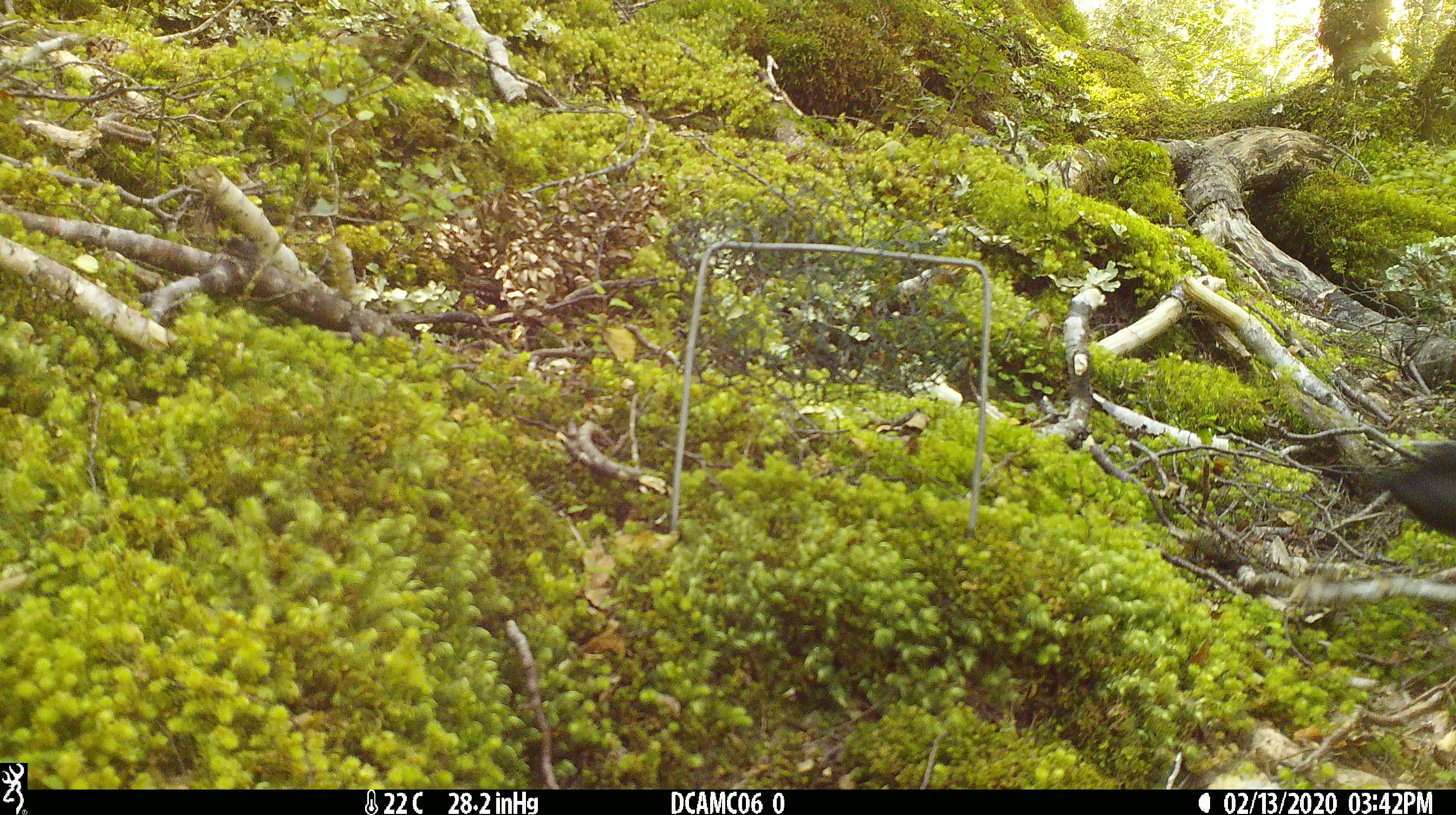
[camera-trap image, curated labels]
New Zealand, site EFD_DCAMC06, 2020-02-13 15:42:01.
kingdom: Animalia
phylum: Chordata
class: Aves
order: Passeriformes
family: Turdidae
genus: Turdus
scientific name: Turdus merula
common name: eurasian blackbird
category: blackbird